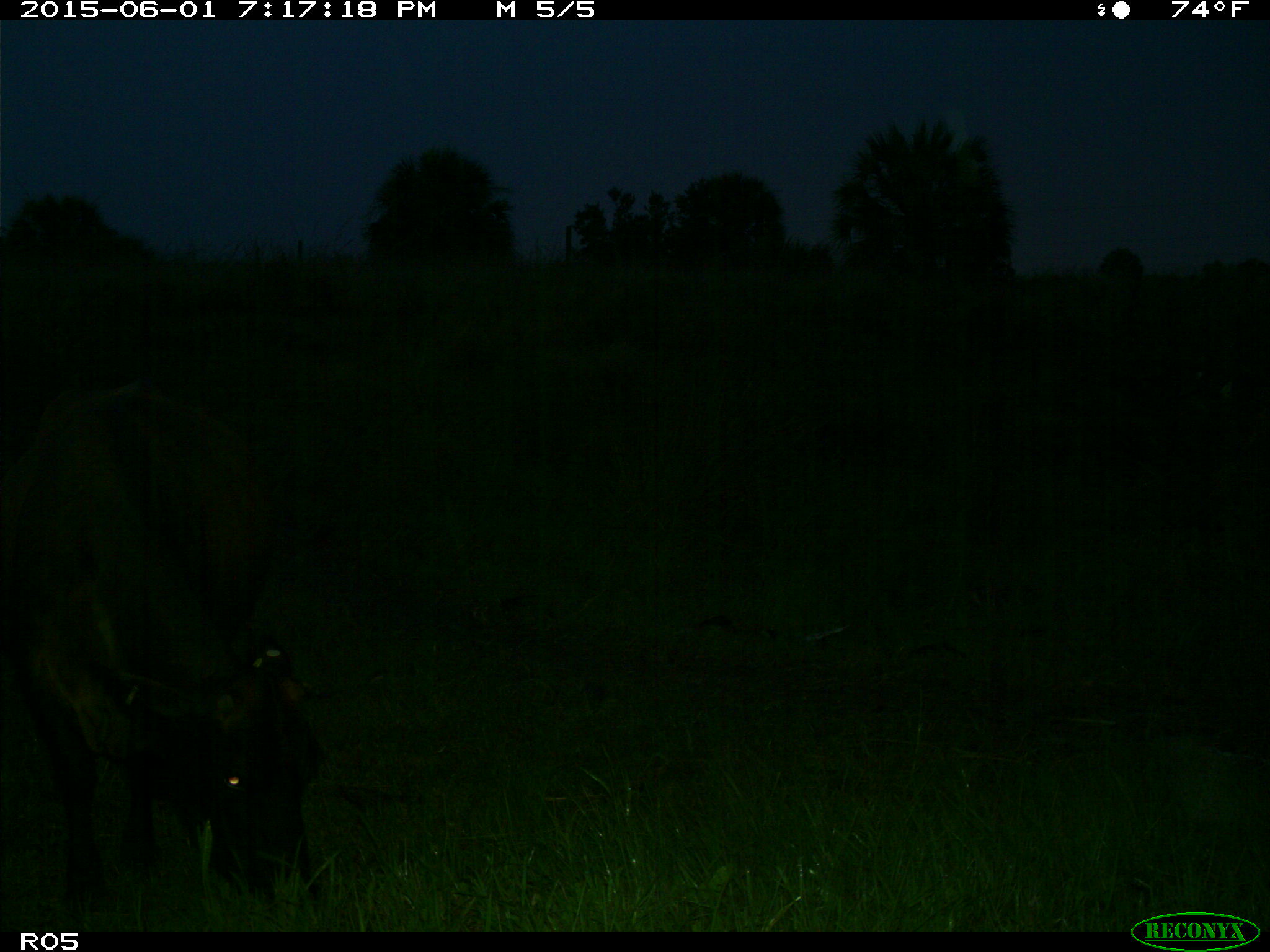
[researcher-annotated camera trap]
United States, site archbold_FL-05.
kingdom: Animalia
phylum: Chordata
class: Mammalia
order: Artiodactyla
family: Bovidae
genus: Bos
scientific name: Bos taurus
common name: domestic cow